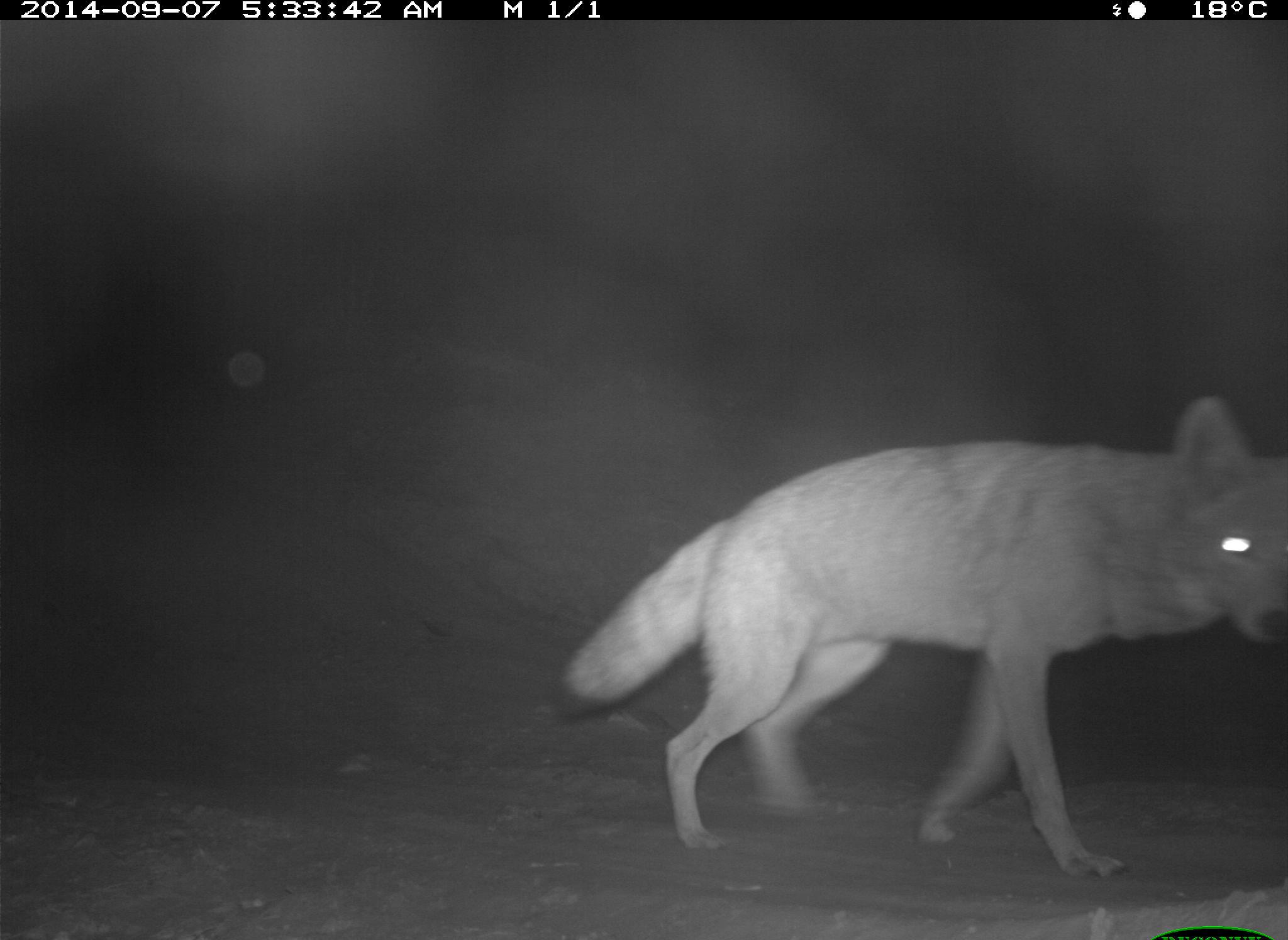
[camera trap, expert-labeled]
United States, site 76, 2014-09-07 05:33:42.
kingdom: Animalia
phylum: Chordata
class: Mammalia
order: Carnivora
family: Canidae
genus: Canis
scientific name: Canis latrans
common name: coyote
Coyote (Canis latrans).